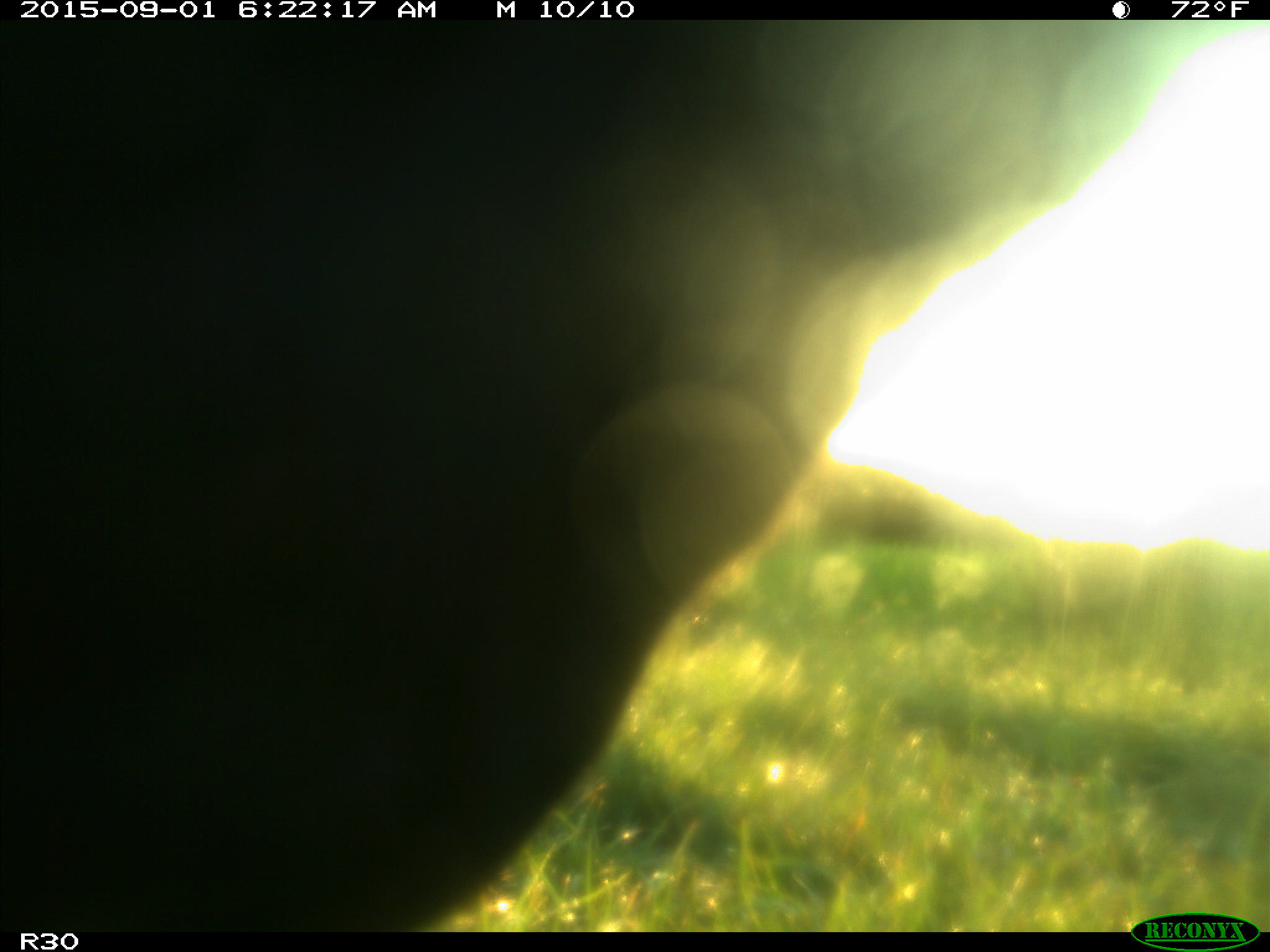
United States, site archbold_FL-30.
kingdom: Animalia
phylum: Chordata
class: Mammalia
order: Artiodactyla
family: Bovidae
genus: Bos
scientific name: Bos taurus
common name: domestic cow